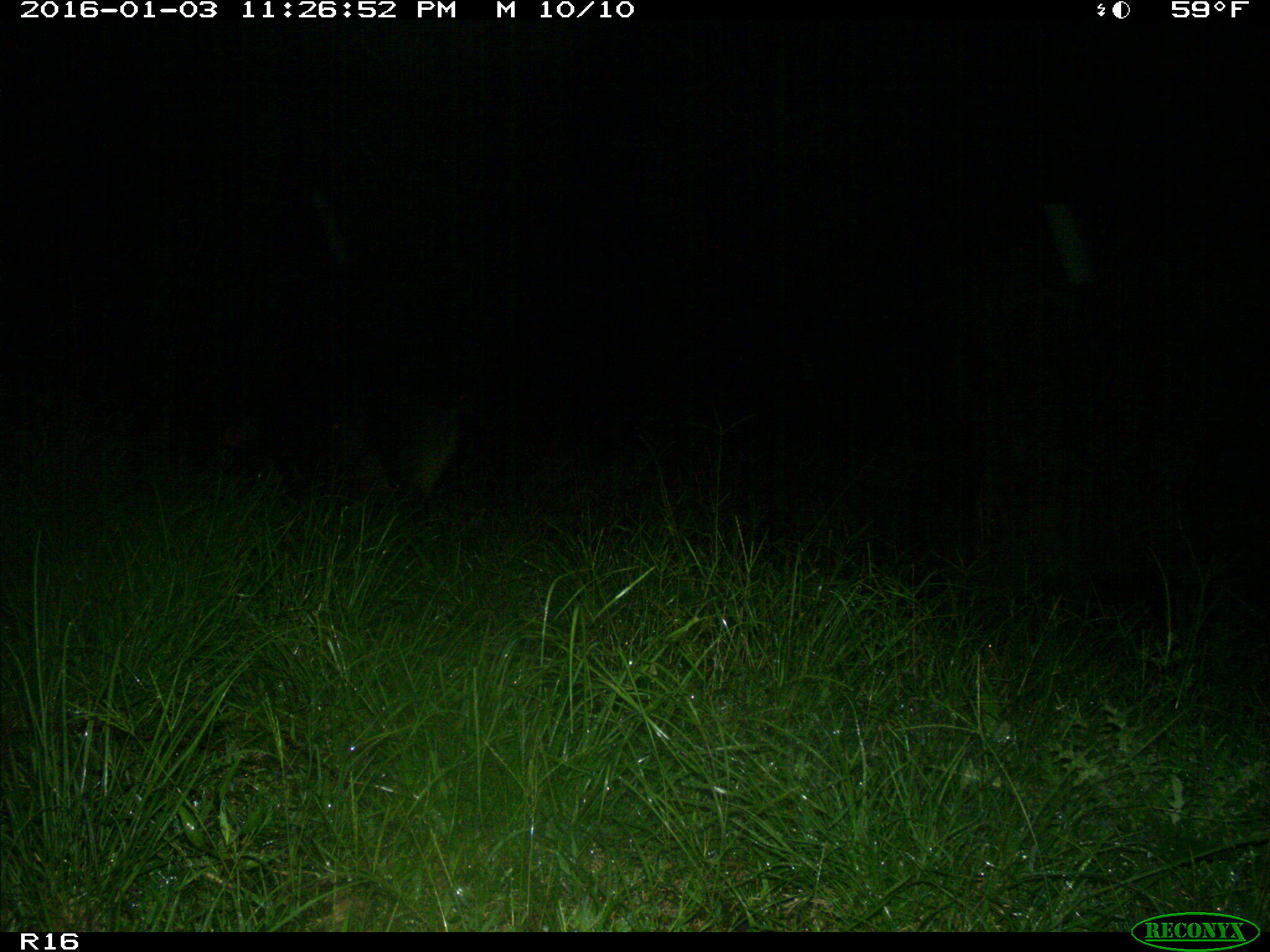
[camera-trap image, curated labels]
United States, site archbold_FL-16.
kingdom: Animalia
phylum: Chordata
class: Mammalia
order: Artiodactyla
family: Suidae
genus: Sus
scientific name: Sus scrofa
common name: wild boar